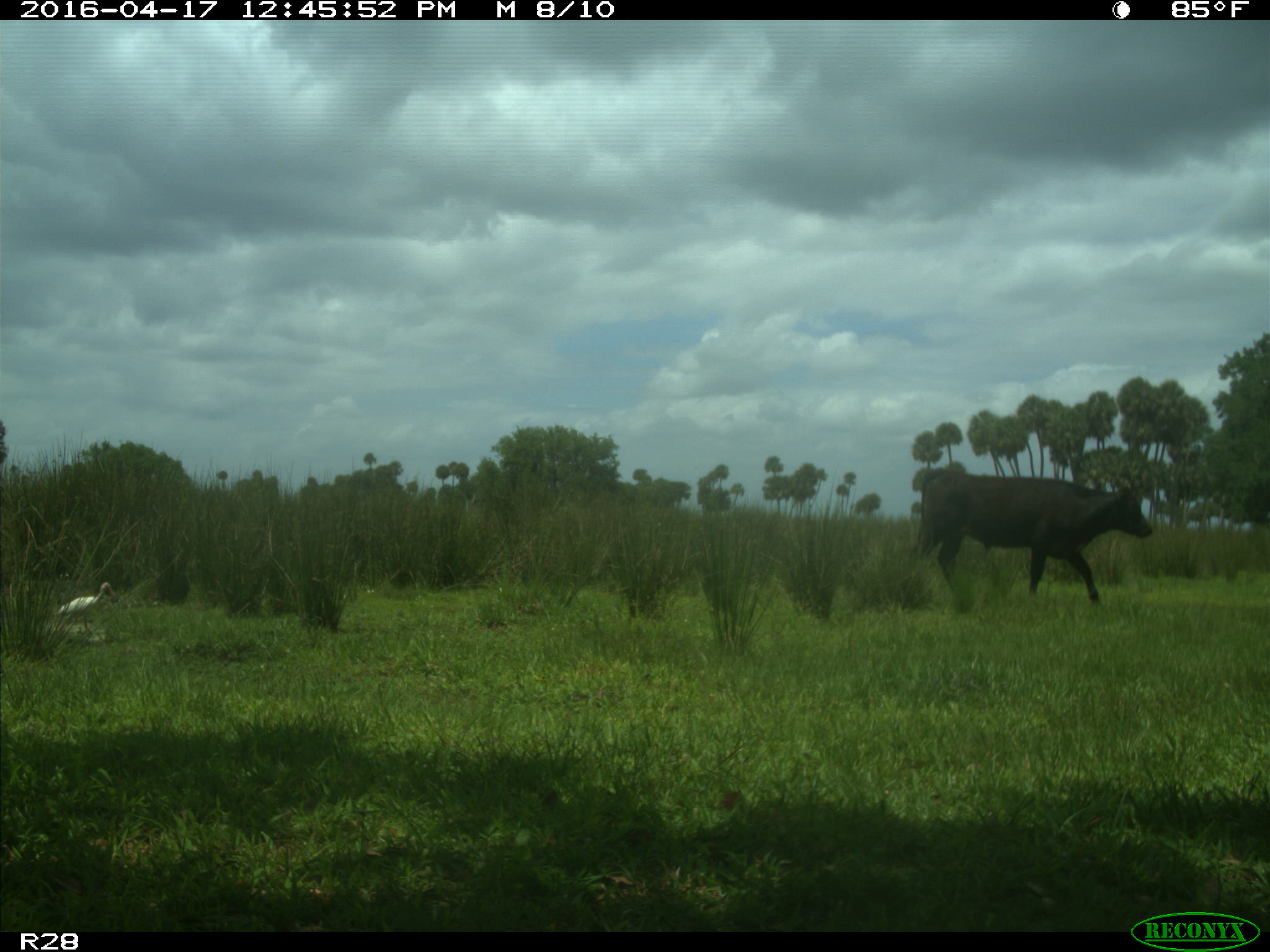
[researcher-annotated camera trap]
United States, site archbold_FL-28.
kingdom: Animalia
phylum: Chordata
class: Mammalia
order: Artiodactyla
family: Bovidae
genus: Bos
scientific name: Bos taurus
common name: domestic cow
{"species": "Bos taurus (domestic cow)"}